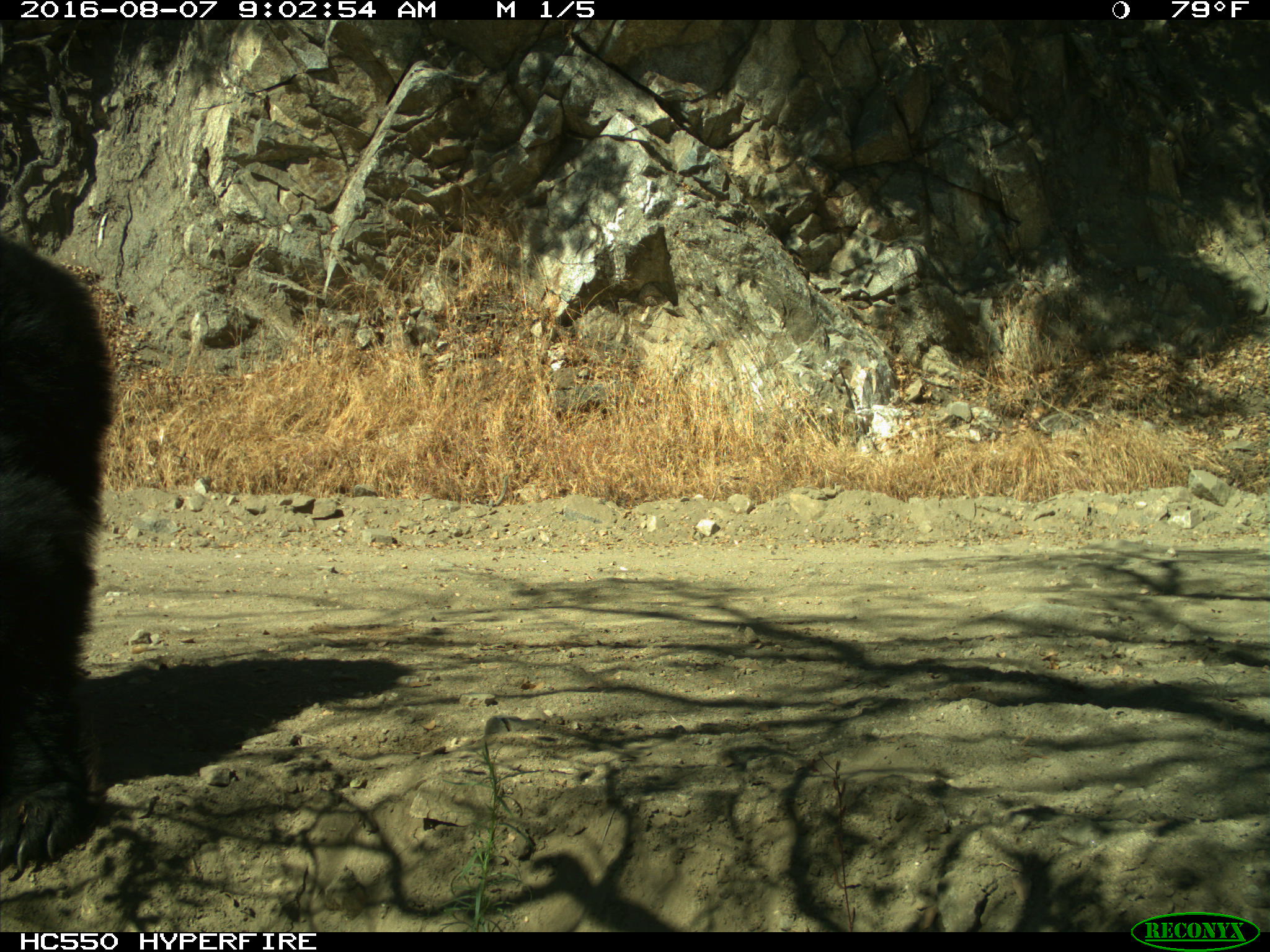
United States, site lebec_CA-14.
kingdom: Animalia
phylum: Chordata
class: Mammalia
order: Carnivora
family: Ursidae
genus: Ursus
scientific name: Ursus americanus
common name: american black bear